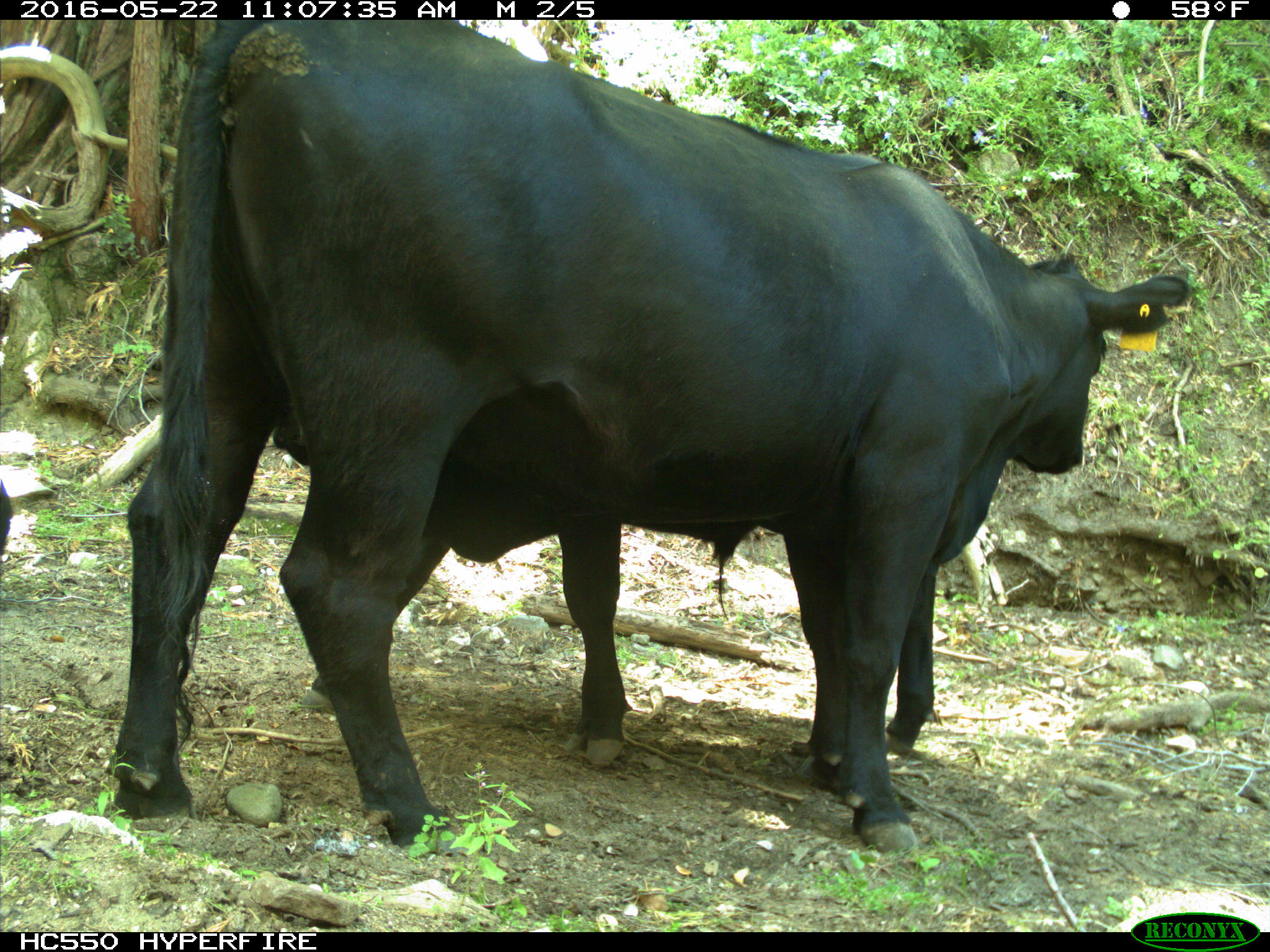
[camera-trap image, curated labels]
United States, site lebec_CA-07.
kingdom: Animalia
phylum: Chordata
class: Mammalia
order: Artiodactyla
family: Bovidae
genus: Bos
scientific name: Bos taurus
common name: domestic cow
Bos taurus (domestic cow).